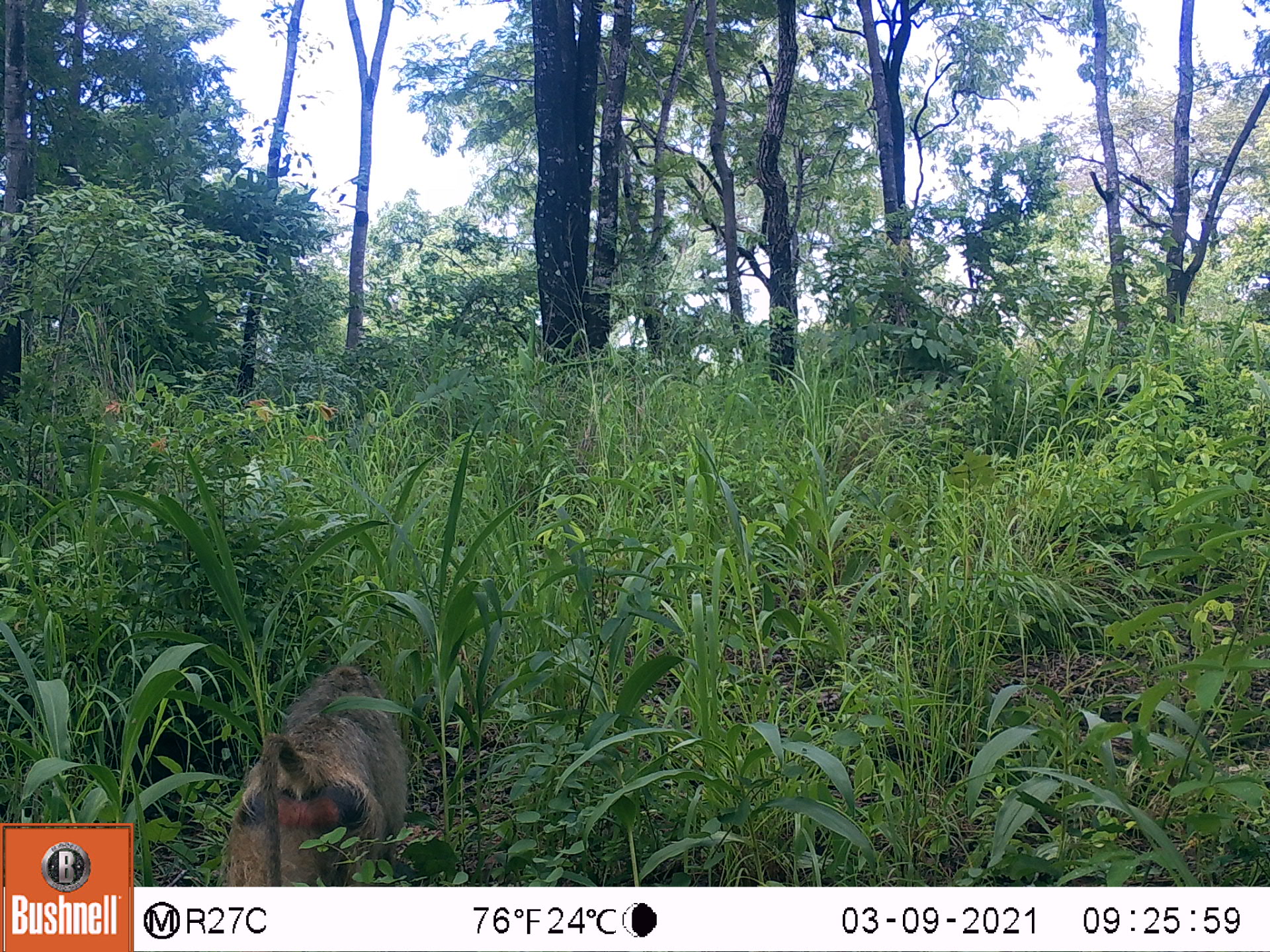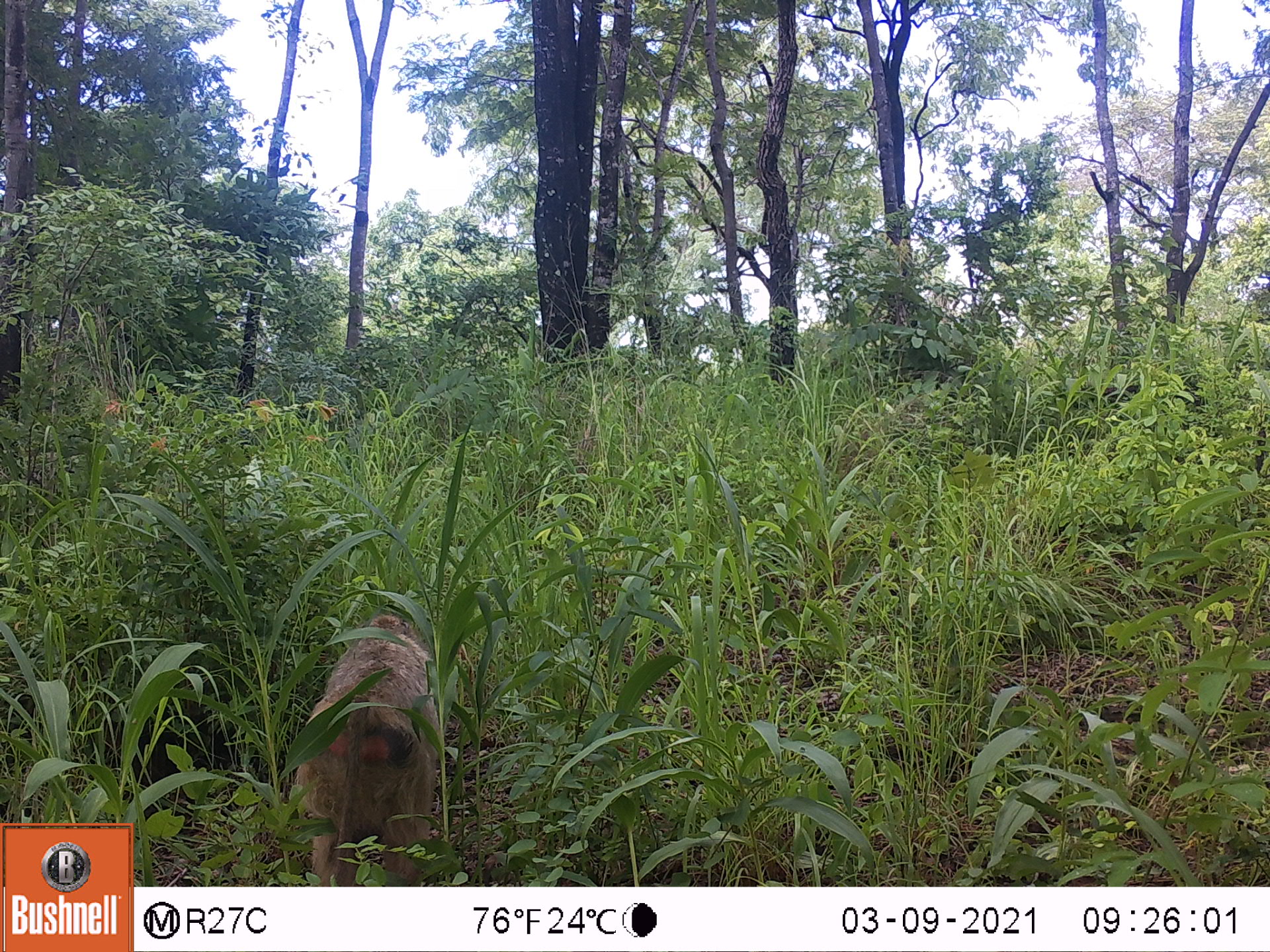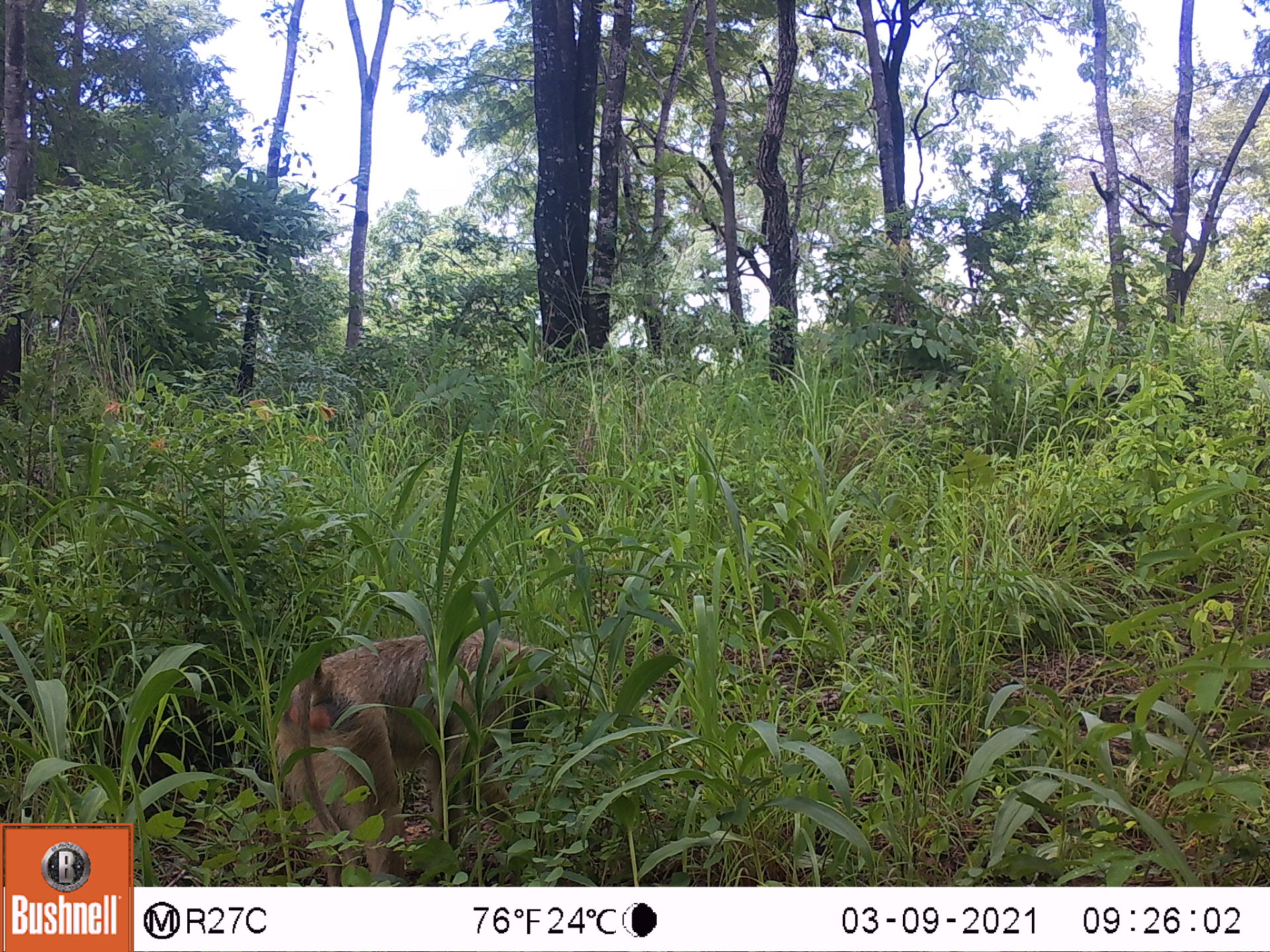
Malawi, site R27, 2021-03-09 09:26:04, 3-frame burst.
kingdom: Animalia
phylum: Chordata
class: Mammalia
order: Primates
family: Cercopithecidae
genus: Papio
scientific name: Papio cynocephalus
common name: yellow baboon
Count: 1.